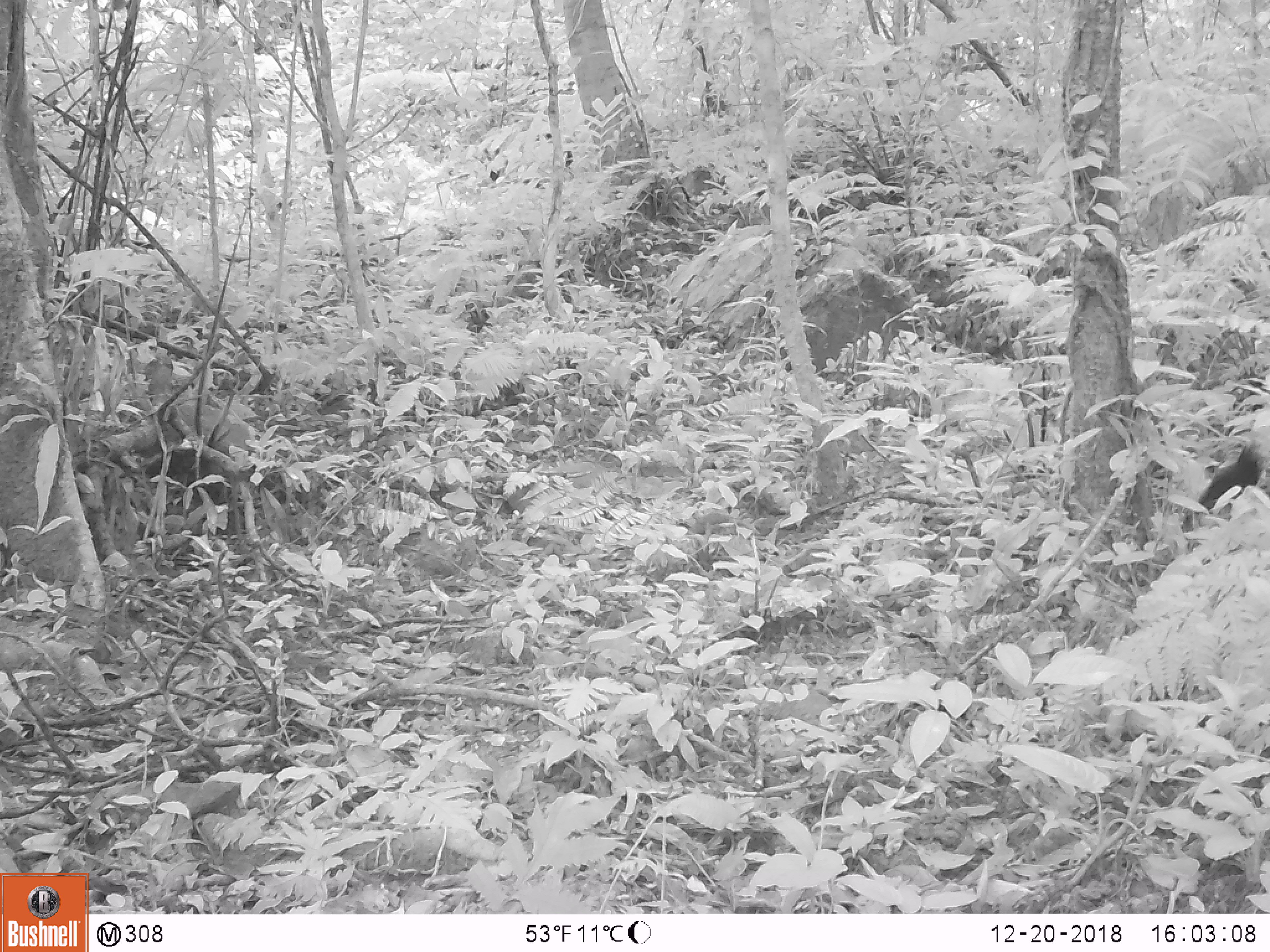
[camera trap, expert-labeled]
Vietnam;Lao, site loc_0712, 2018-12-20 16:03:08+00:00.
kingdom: Animalia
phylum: Chordata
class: Aves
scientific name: Aves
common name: bird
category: unidentified bird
Unidentified bird (bird) (Aves). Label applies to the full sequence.